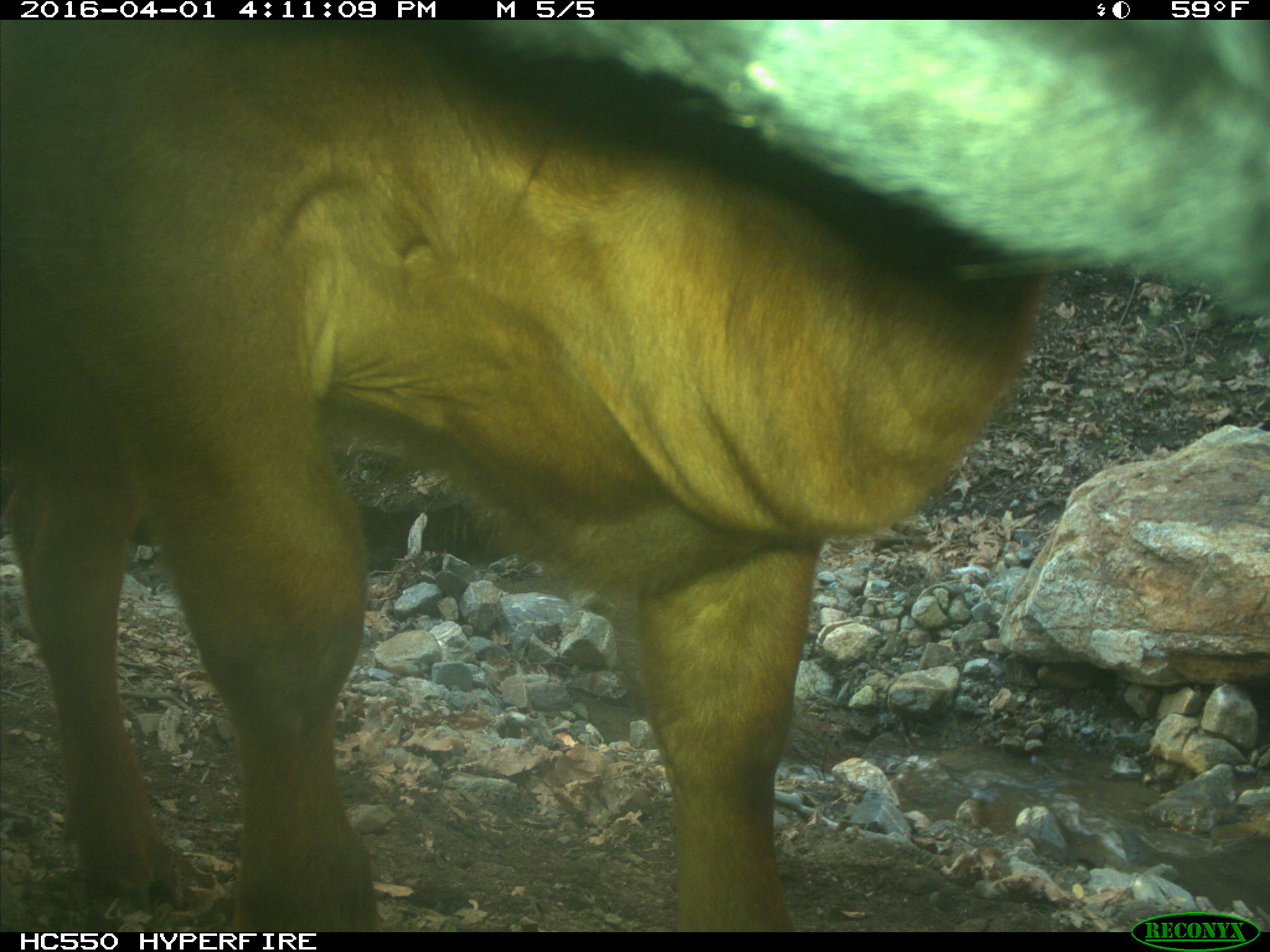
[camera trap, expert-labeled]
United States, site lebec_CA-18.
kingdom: Animalia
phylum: Chordata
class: Mammalia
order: Artiodactyla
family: Bovidae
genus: Bos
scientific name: Bos taurus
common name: domestic cow